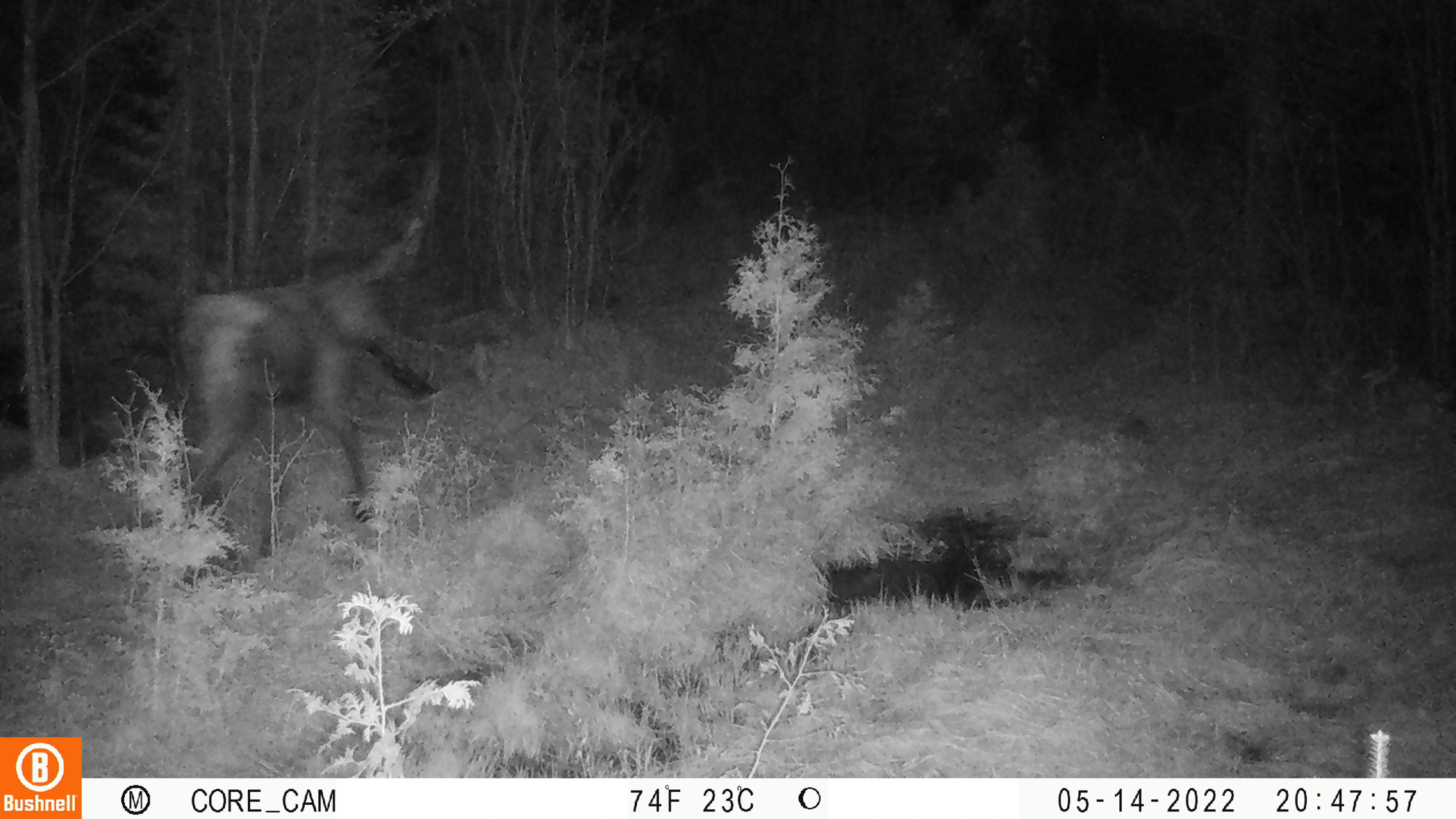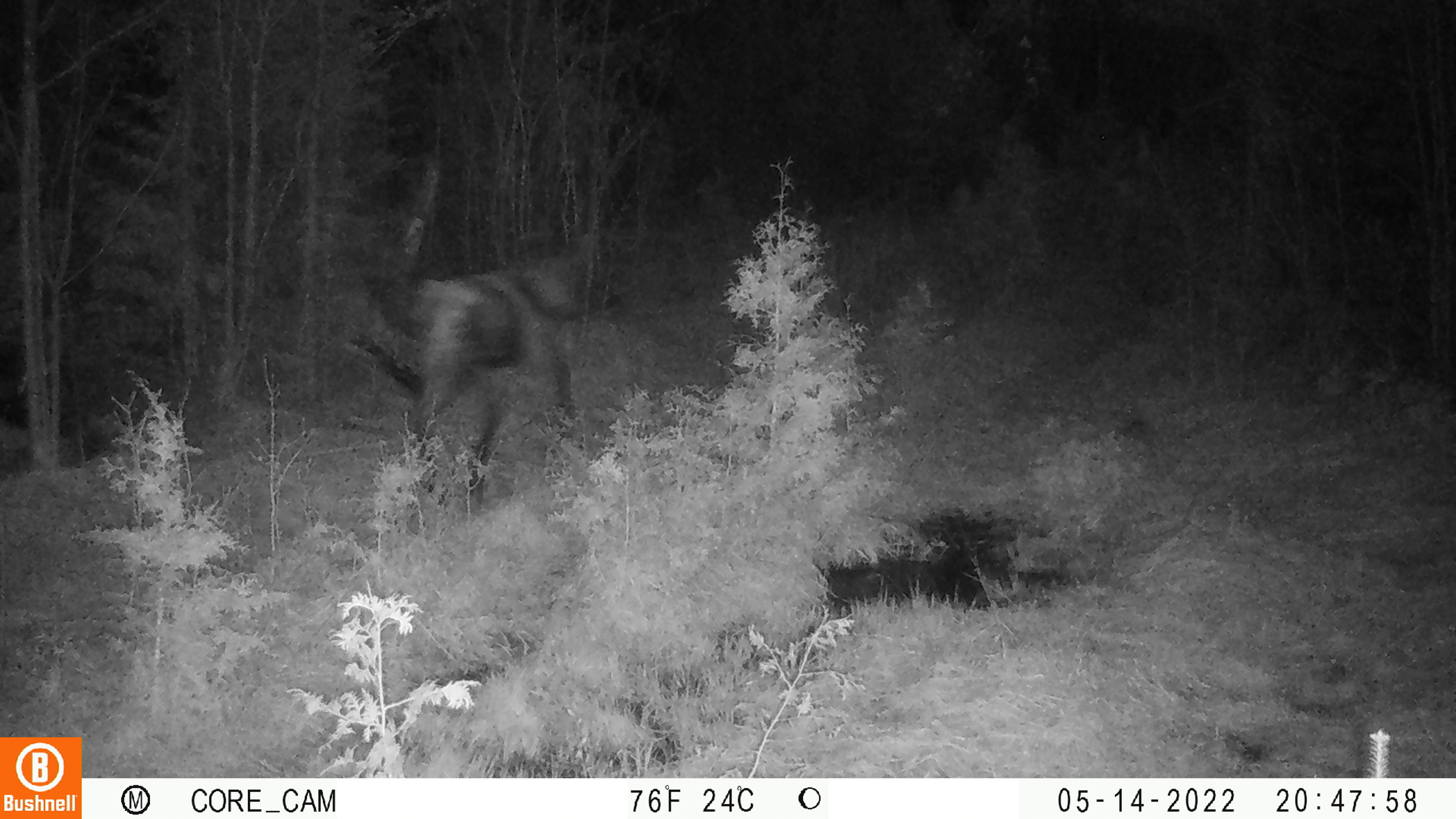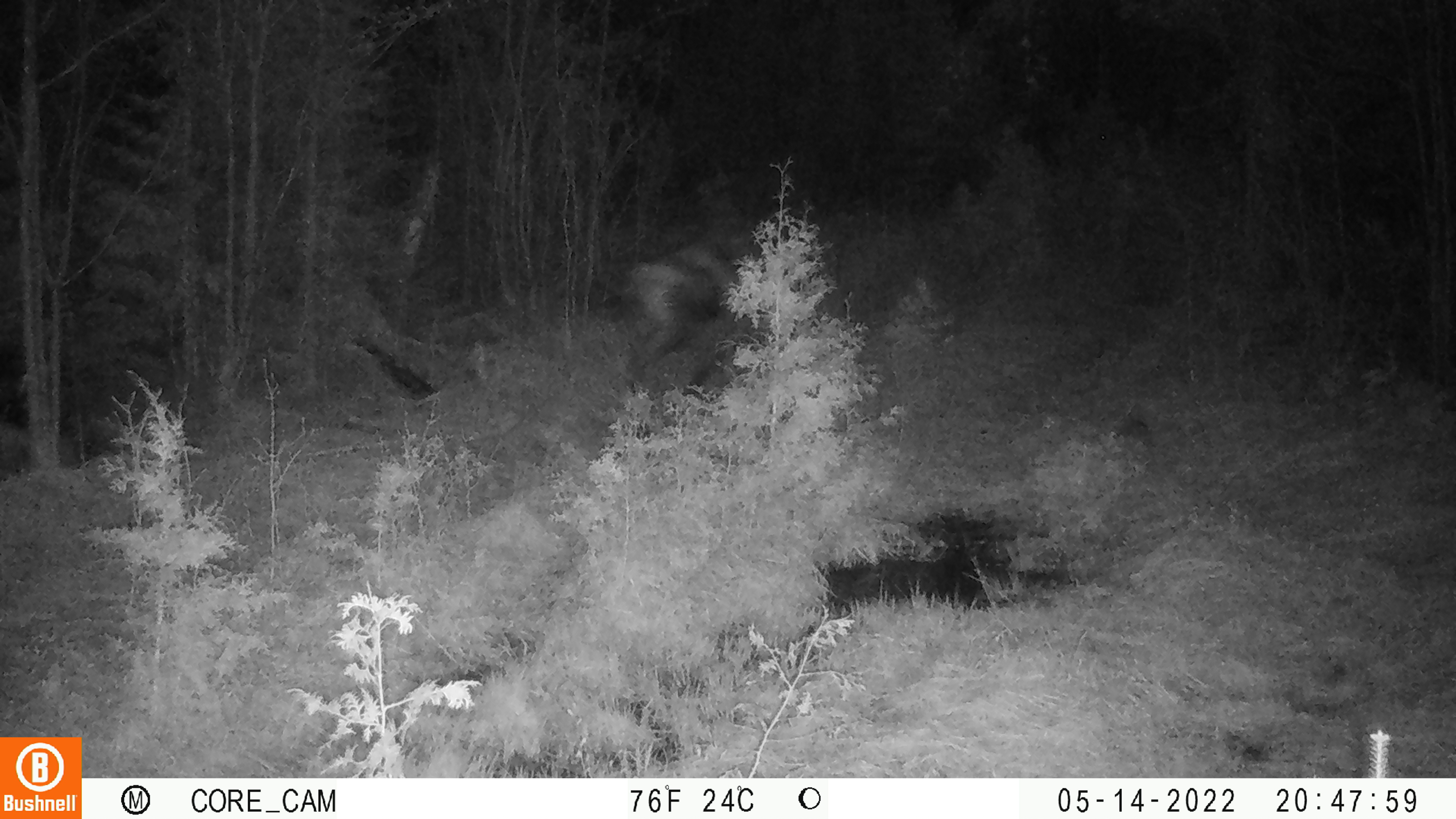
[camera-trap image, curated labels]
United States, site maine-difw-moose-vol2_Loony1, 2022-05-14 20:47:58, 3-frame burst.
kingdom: Animalia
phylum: Chordata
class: Mammalia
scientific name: Mammalia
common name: mammal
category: mammal sp.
Mammal sp. (mammal) (Mammalia).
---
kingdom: Animalia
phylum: Chordata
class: Mammalia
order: Artiodactyla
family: Cervidae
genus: Alces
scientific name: Alces alces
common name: moose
Moose (Alces alces).